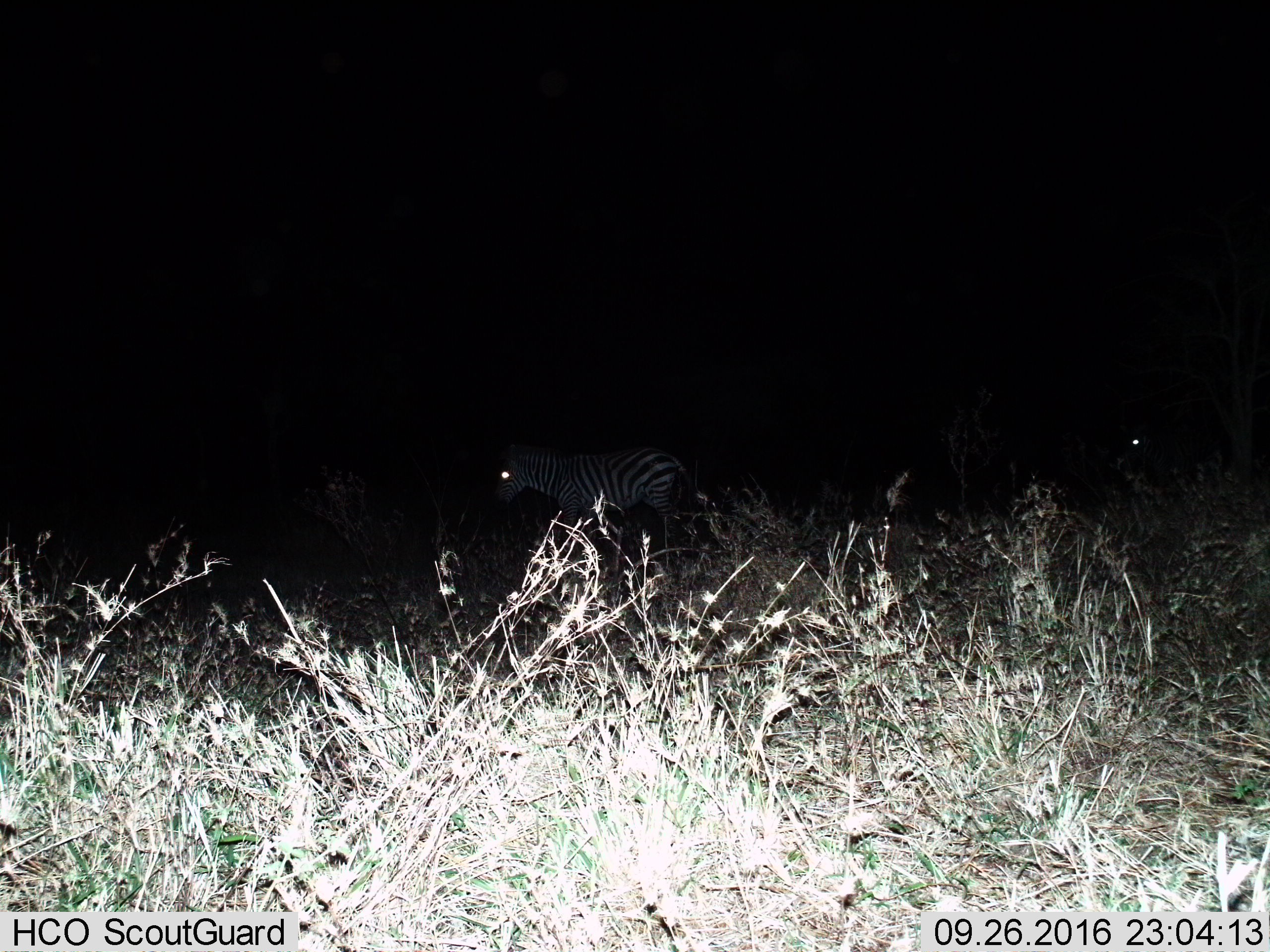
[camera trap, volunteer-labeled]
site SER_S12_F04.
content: unidentified animal